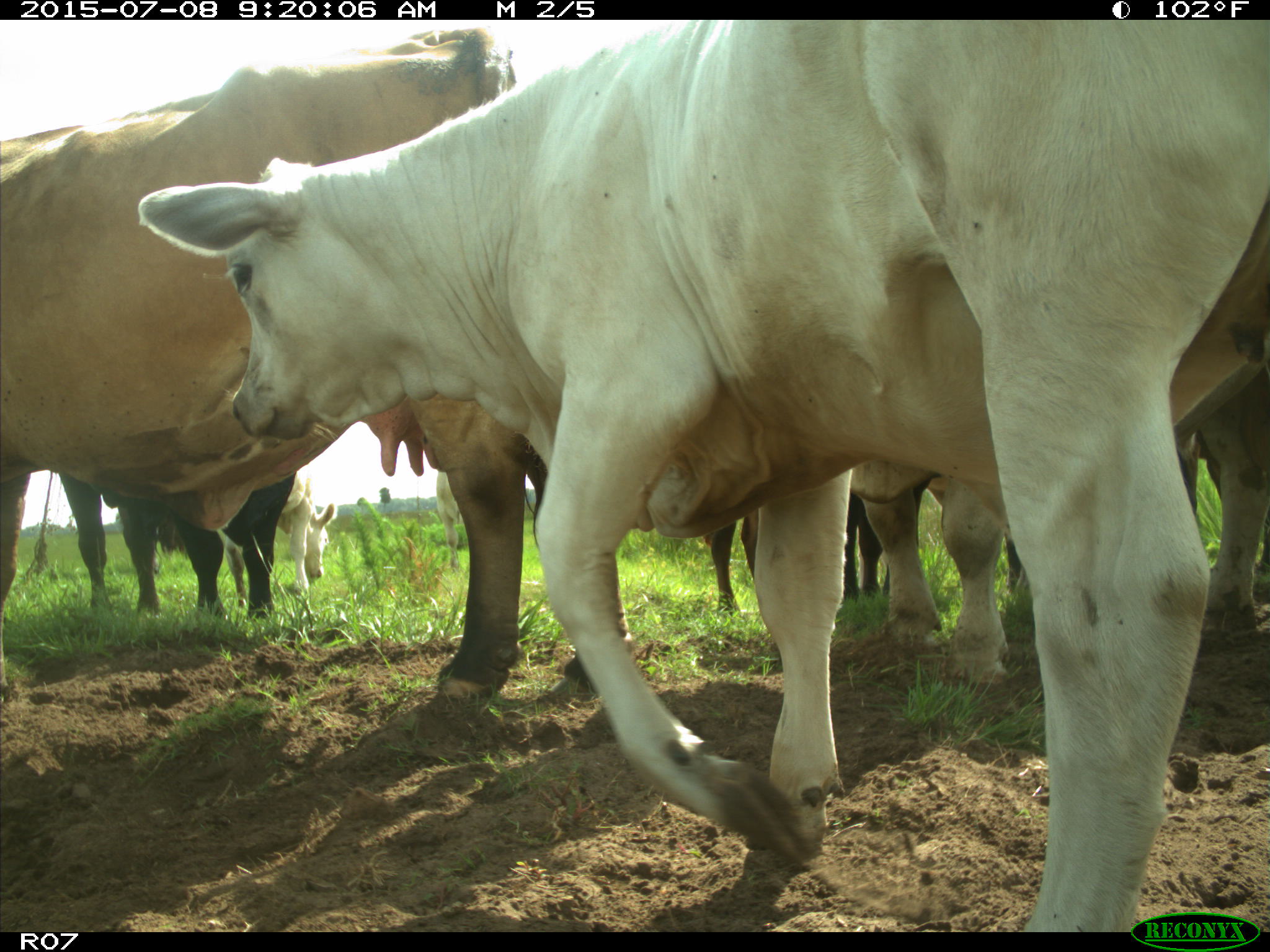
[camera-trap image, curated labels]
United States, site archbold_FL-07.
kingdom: Animalia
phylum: Chordata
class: Mammalia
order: Artiodactyla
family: Bovidae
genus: Bos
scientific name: Bos taurus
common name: domestic cow